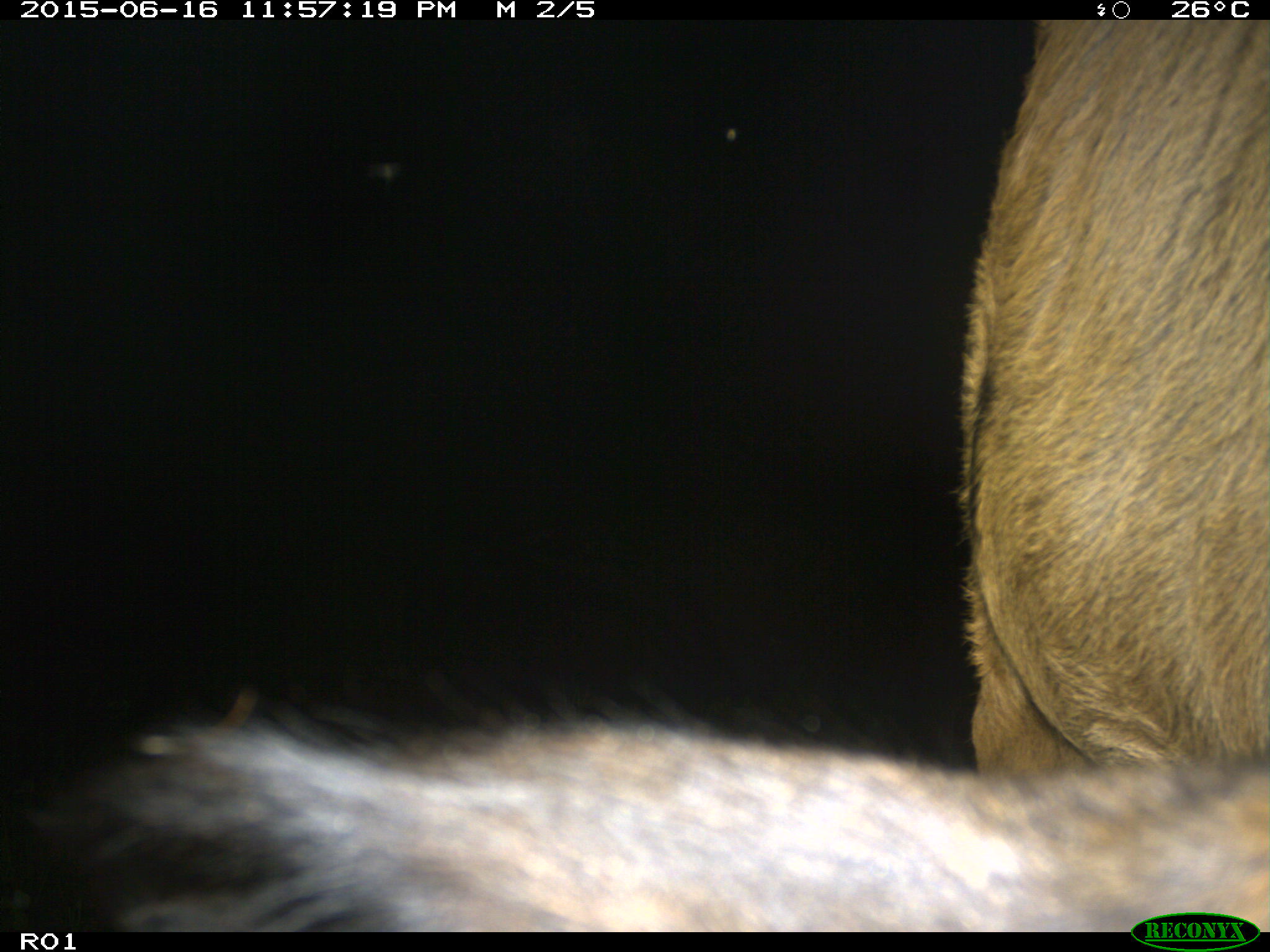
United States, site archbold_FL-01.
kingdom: Animalia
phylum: Chordata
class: Mammalia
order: Artiodactyla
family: Bovidae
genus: Bos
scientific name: Bos taurus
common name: domestic cow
Bos taurus (domestic cow).